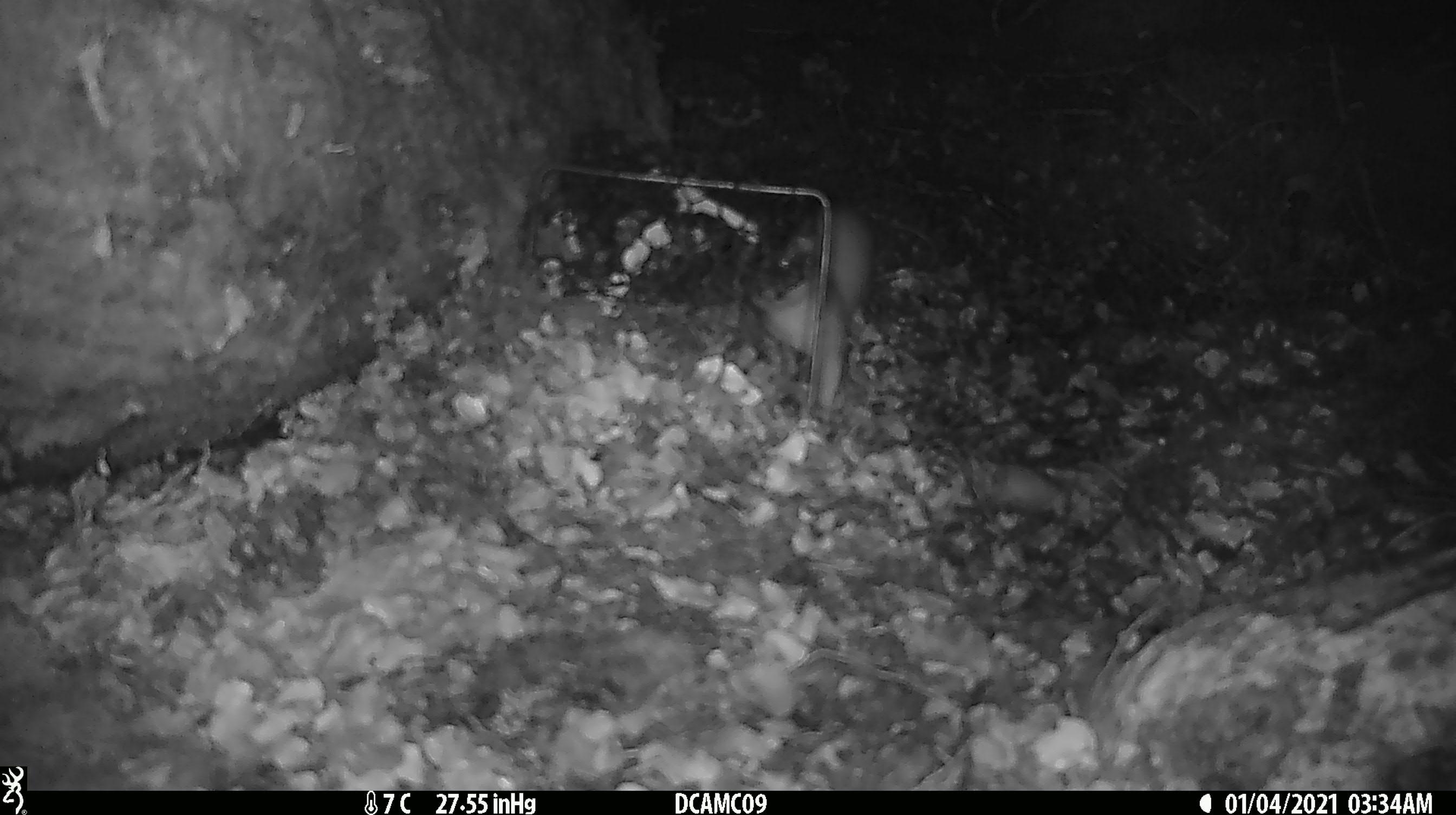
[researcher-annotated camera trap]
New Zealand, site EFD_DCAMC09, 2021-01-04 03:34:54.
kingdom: Animalia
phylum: Chordata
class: Mammalia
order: Carnivora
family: Mustelidae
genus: Mustela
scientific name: Mustela erminea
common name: stoat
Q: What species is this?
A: Stoat (Mustela erminea).